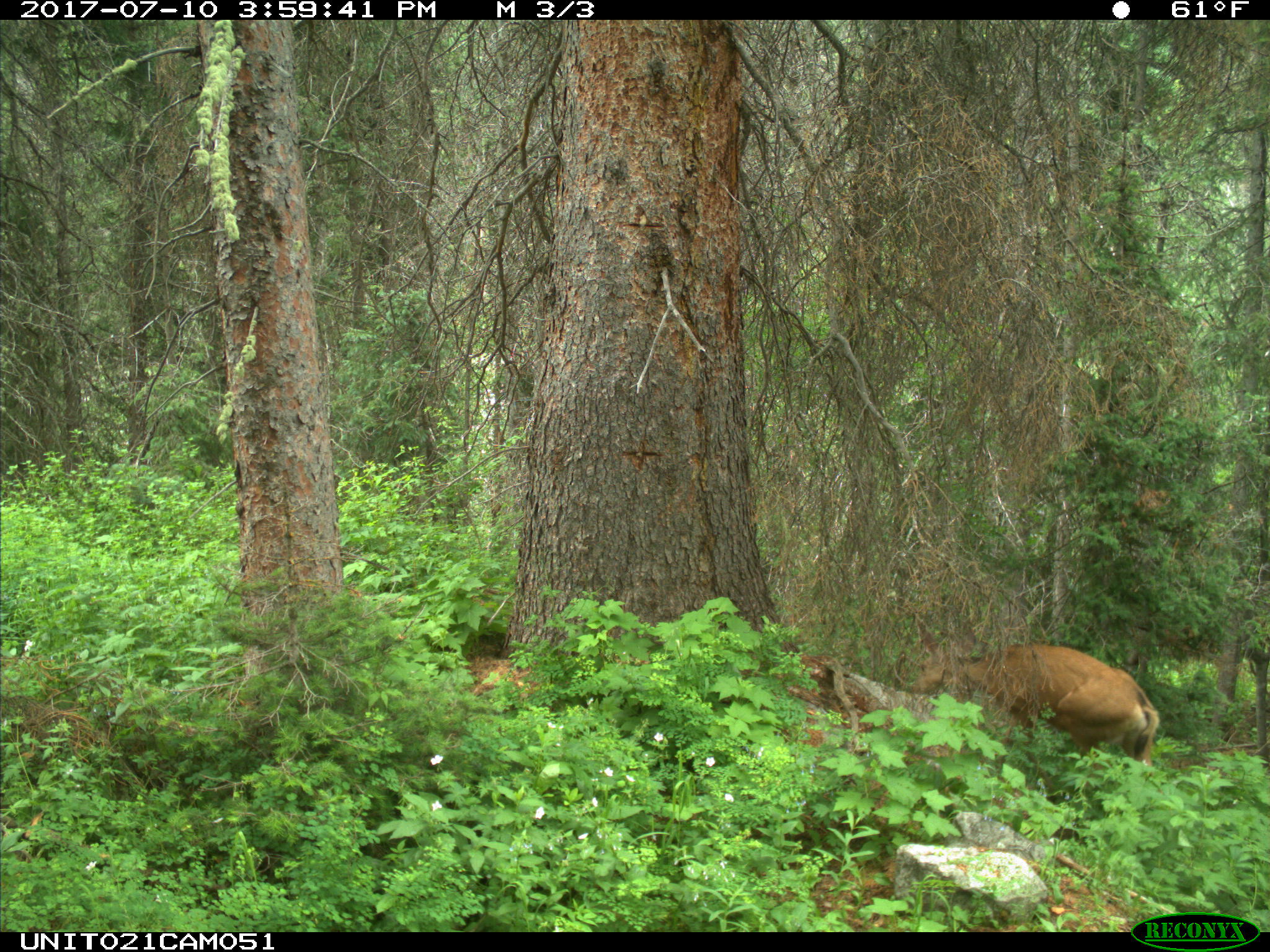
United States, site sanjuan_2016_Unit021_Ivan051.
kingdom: Animalia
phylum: Chordata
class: Mammalia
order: Artiodactyla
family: Cervidae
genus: Odocoileus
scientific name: Odocoileus hemionus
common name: mule deer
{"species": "Odocoileus hemionus (mule deer)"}